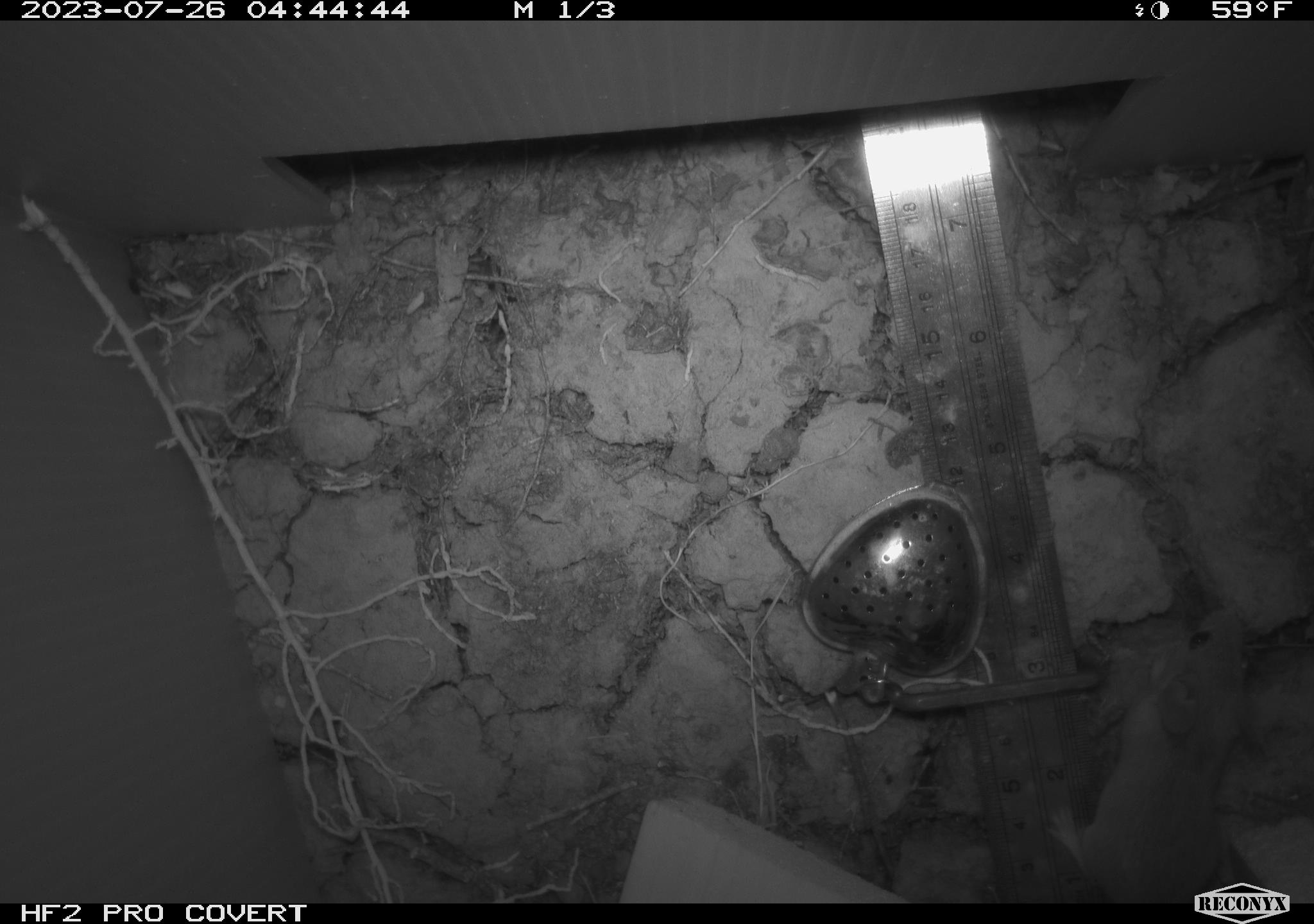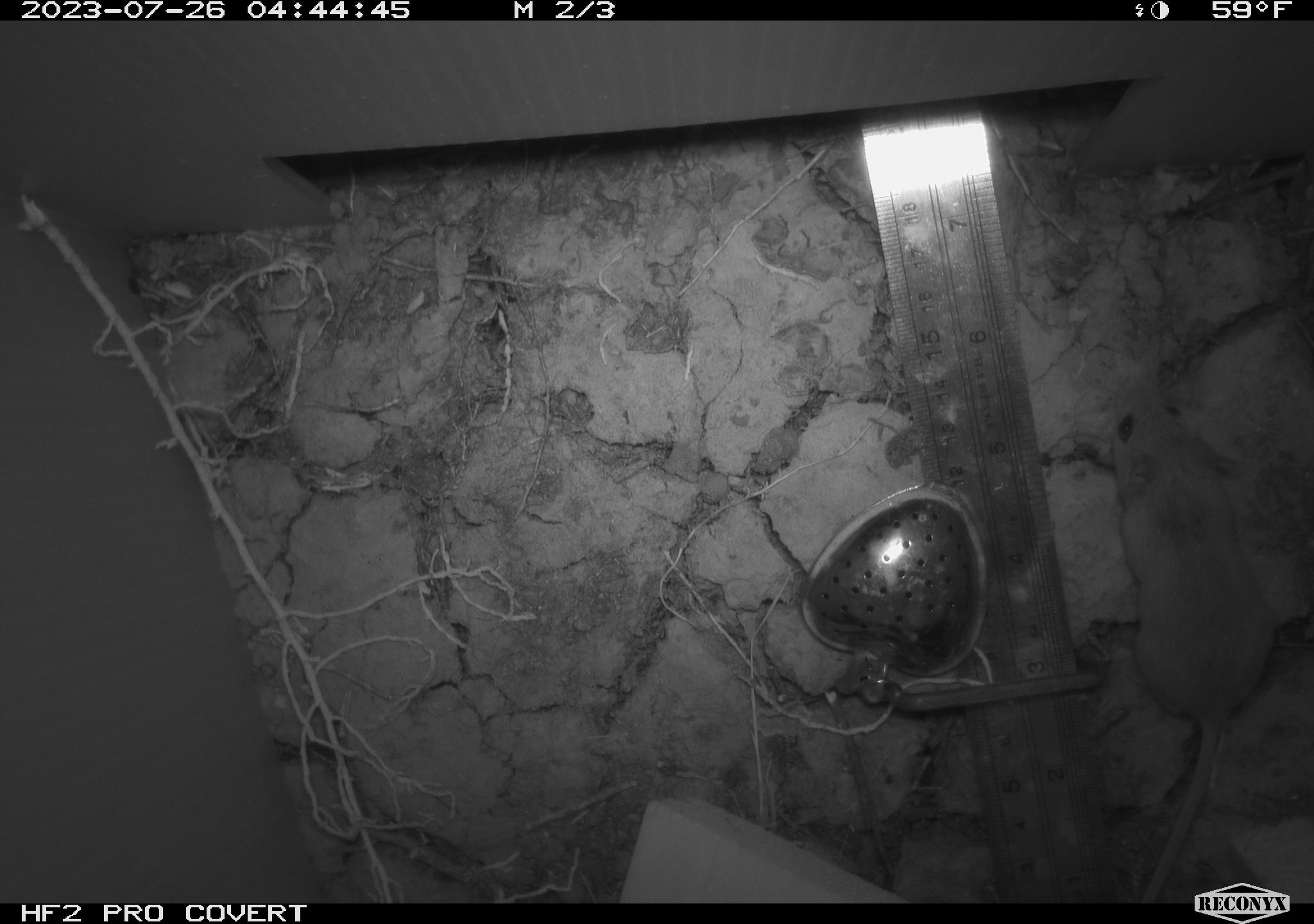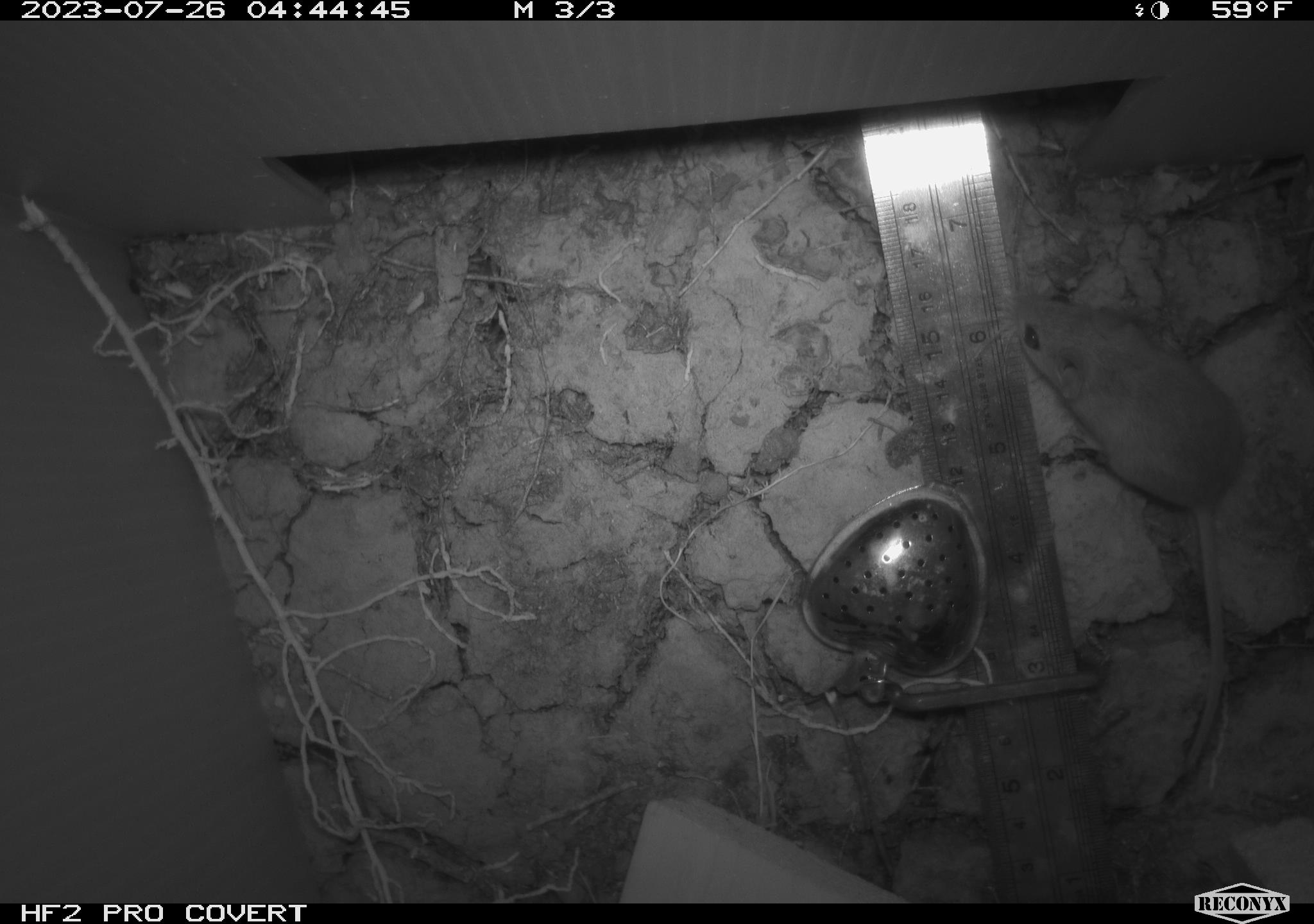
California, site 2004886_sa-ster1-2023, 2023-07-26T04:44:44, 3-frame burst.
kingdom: Animalia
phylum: Chordata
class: Mammalia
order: Rodentia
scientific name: Rodentia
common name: mouse species